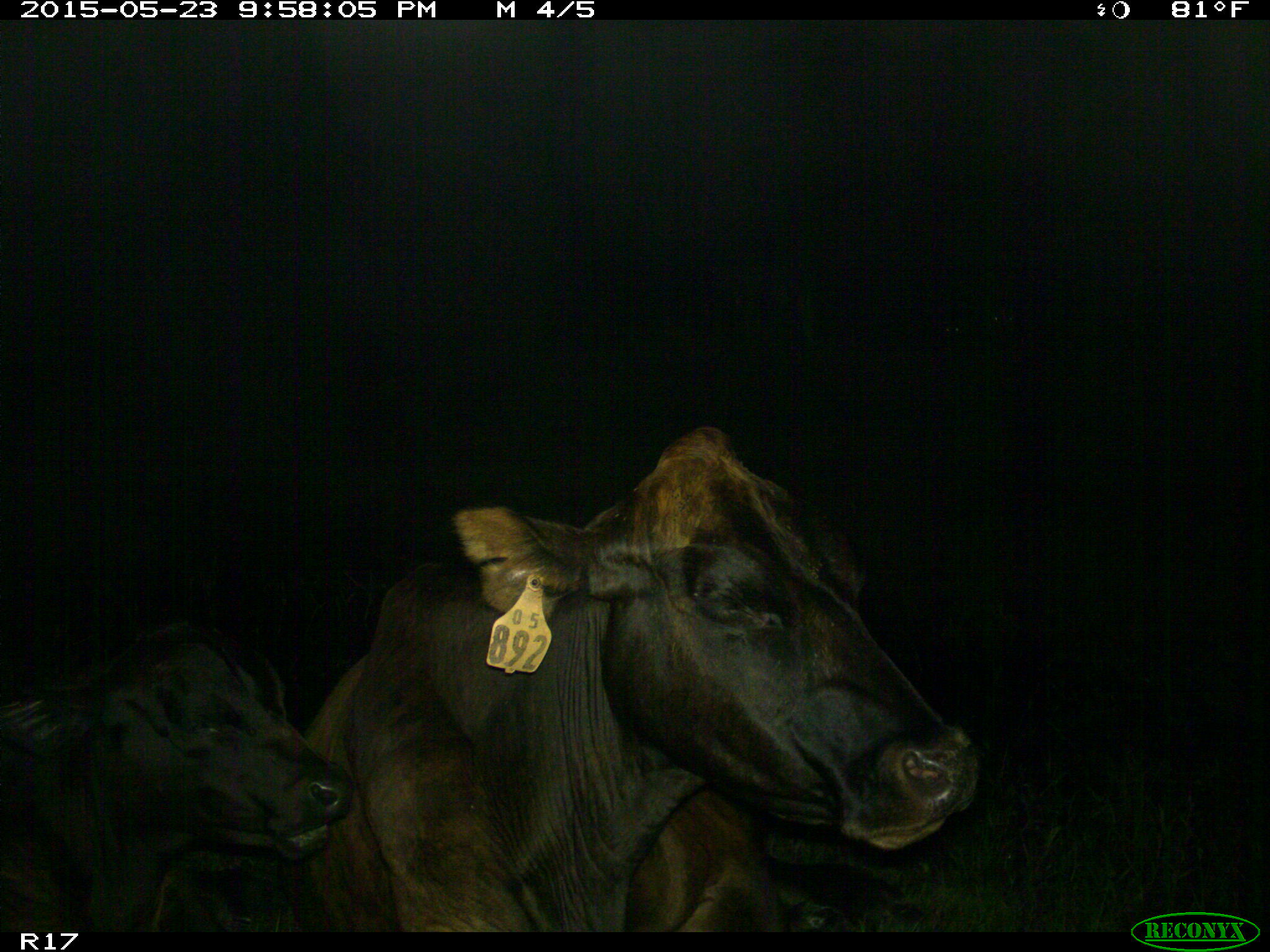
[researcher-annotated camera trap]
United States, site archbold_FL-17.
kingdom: Animalia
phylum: Chordata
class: Mammalia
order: Artiodactyla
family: Bovidae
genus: Bos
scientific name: Bos taurus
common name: domestic cow